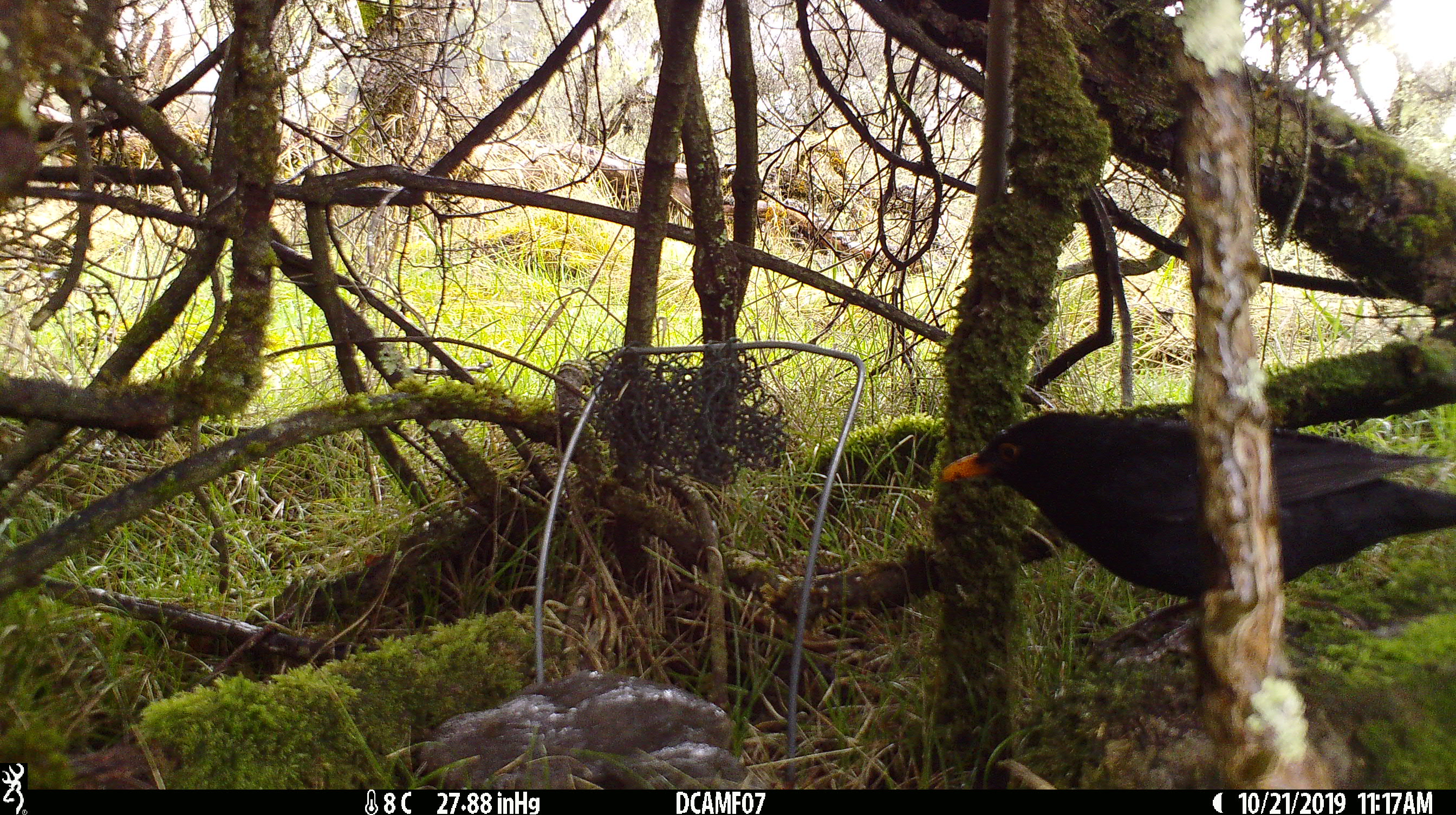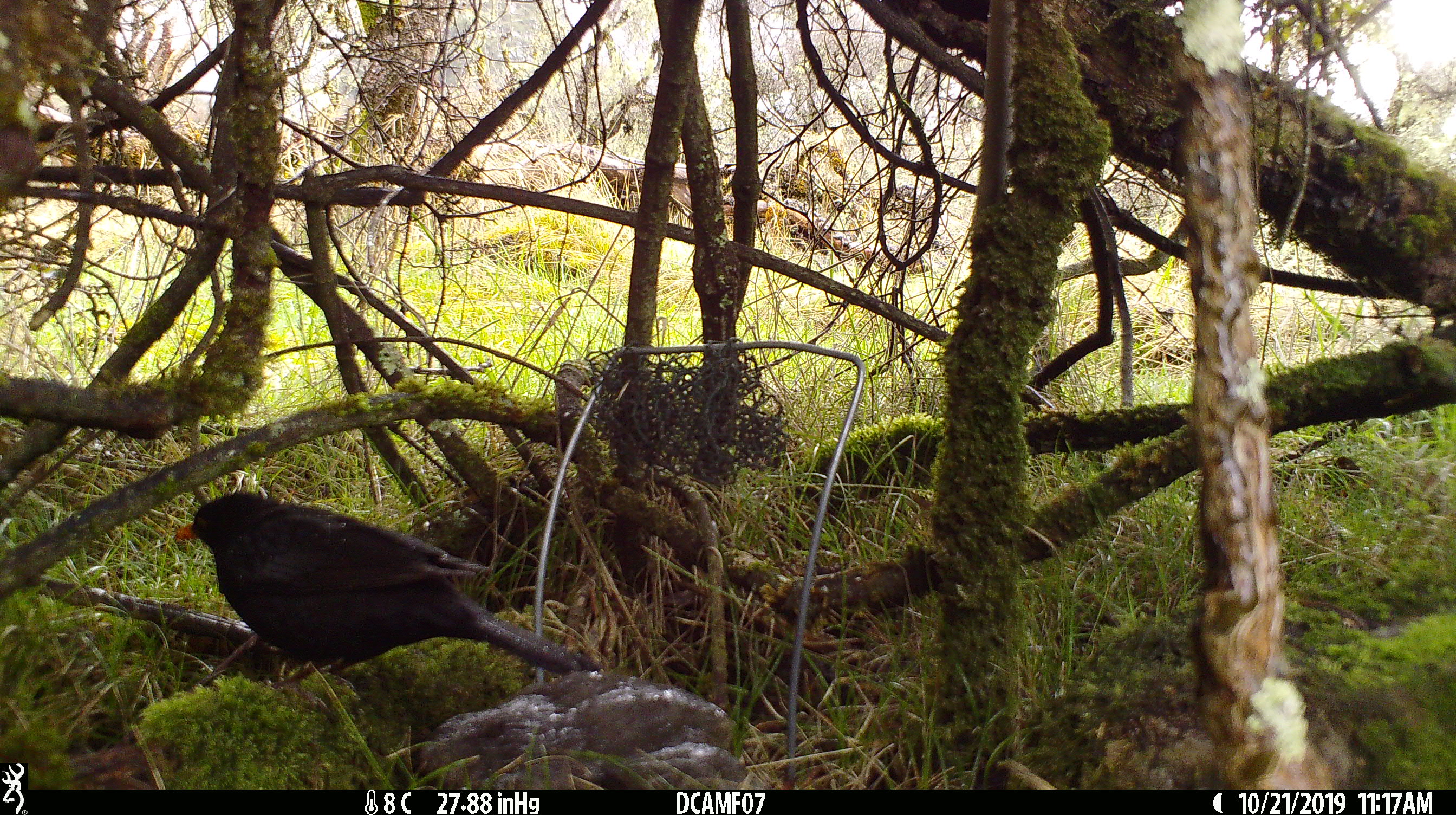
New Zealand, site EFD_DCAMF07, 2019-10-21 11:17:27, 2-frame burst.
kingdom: Animalia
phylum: Chordata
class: Aves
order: Passeriformes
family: Turdidae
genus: Turdus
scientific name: Turdus merula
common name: eurasian blackbird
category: blackbird